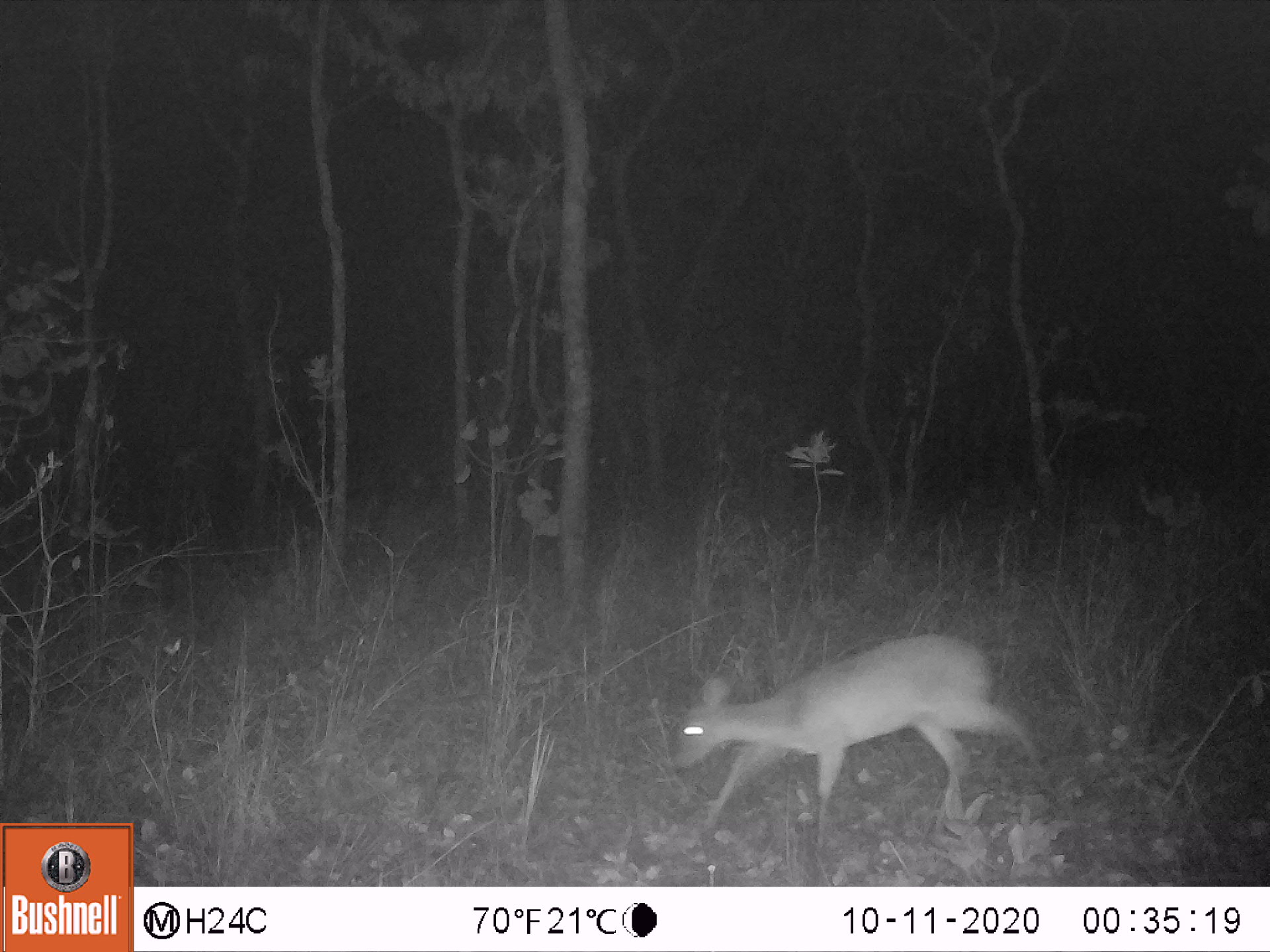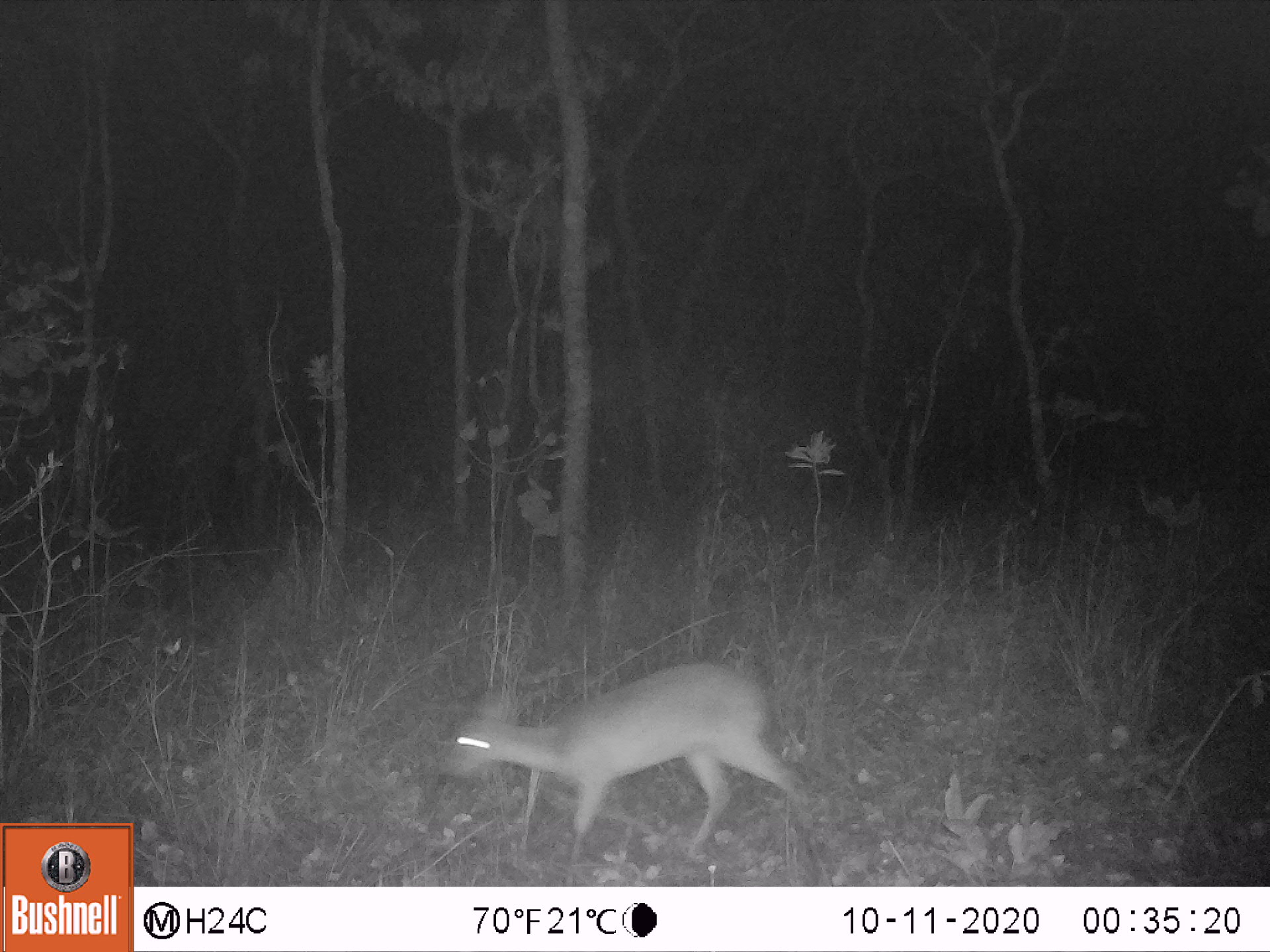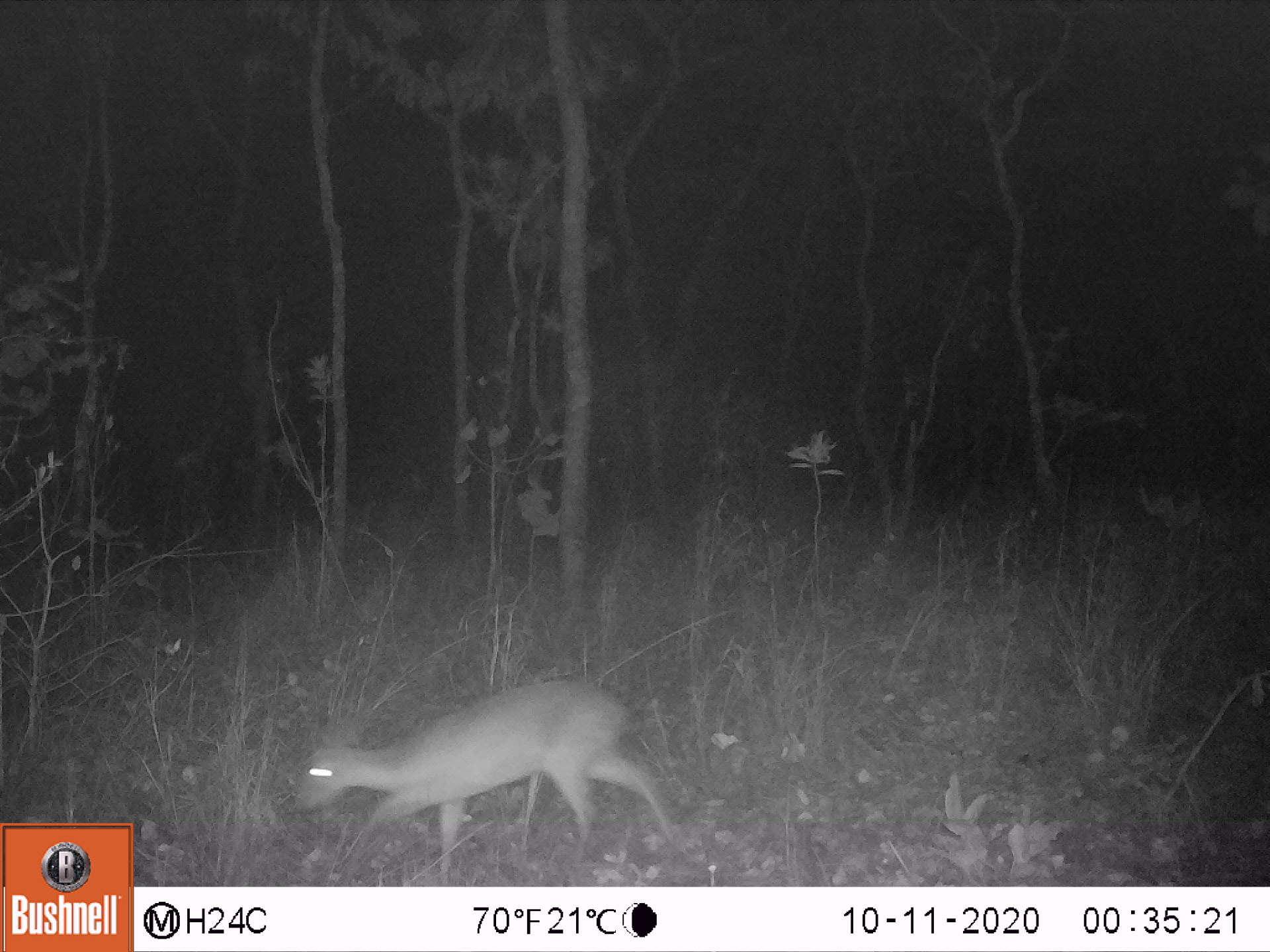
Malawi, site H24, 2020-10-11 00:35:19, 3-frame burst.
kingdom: Animalia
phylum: Chordata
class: Mammalia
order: Artiodactyla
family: Bovidae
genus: Sylvicapra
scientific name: Sylvicapra grimmia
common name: common duiker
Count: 1.